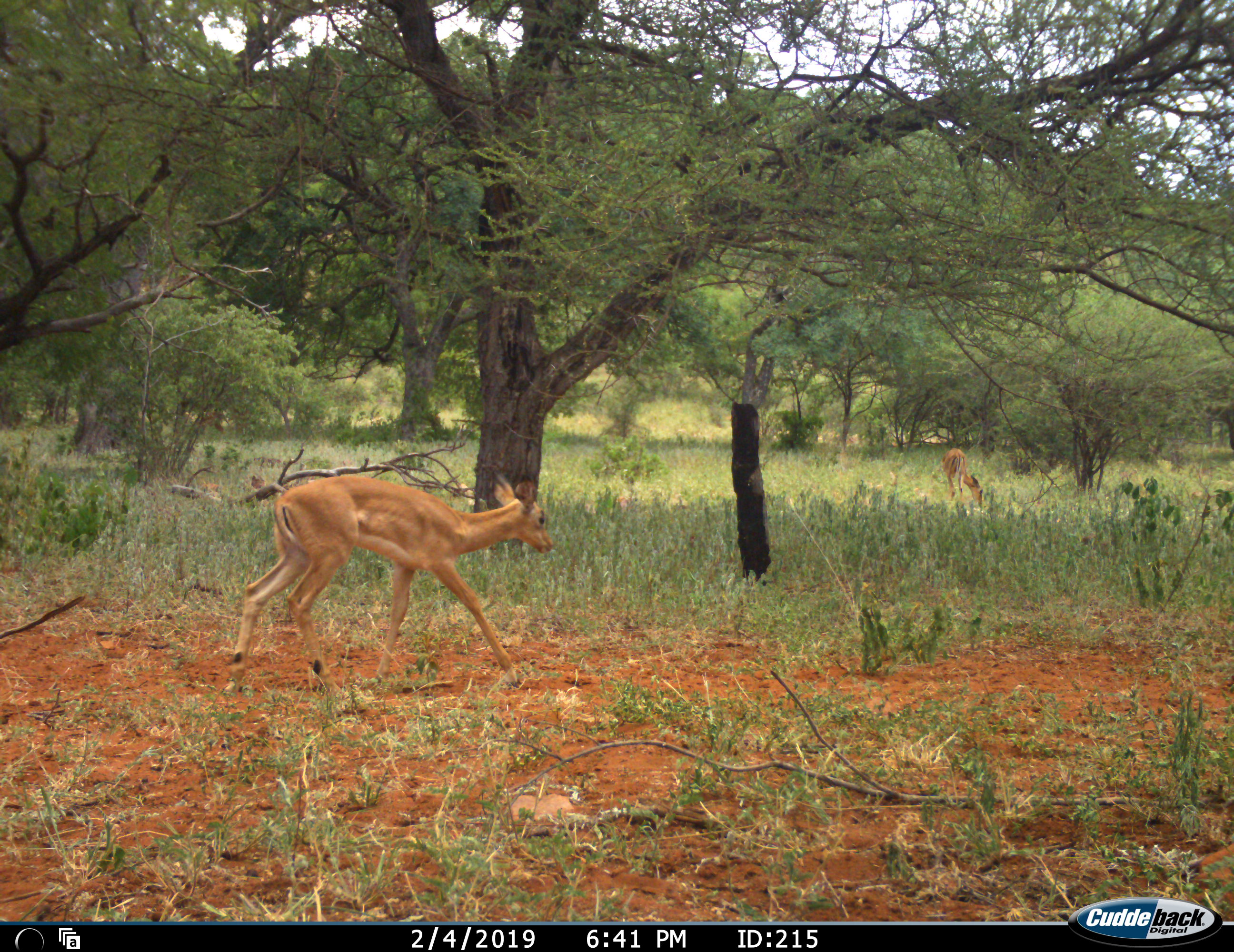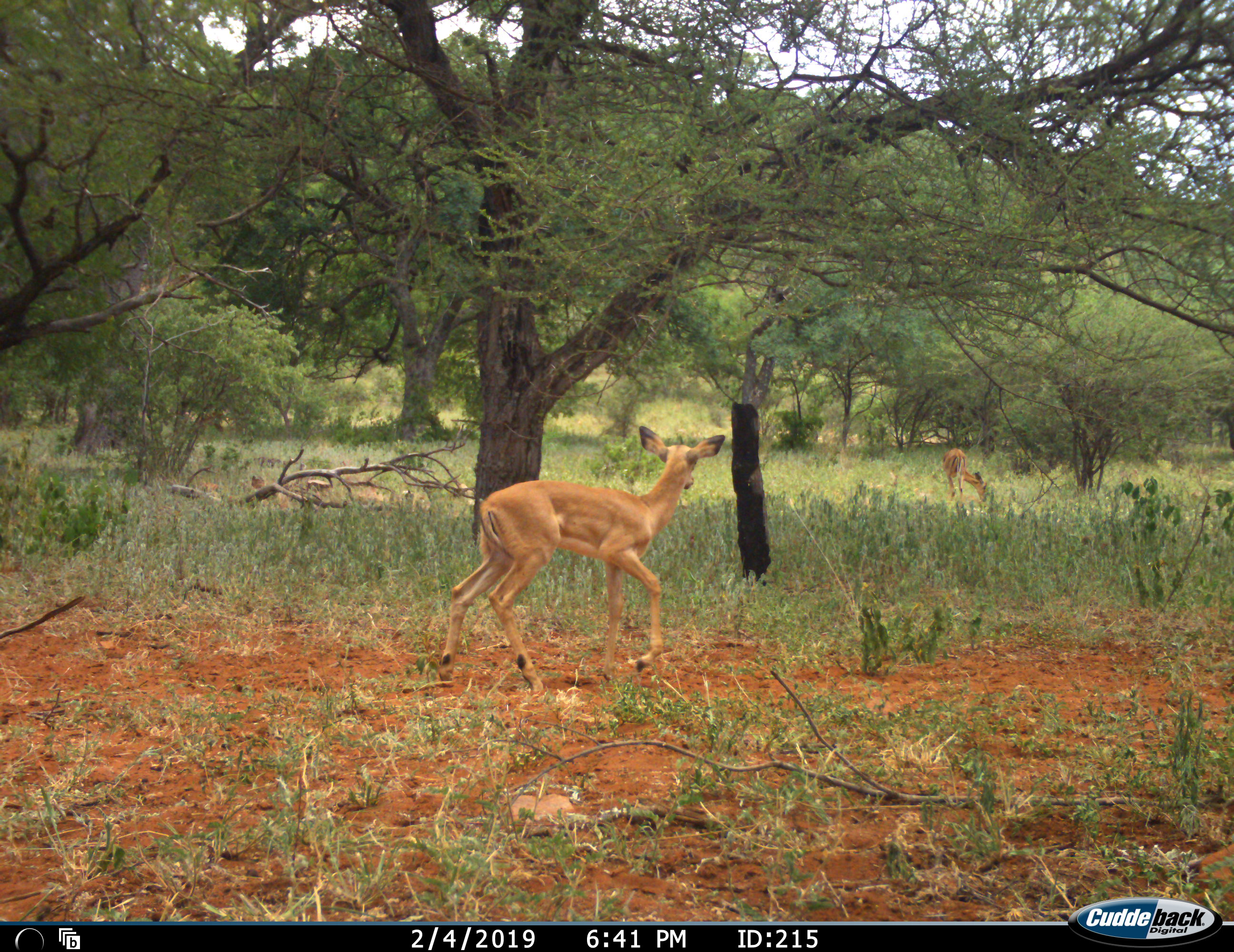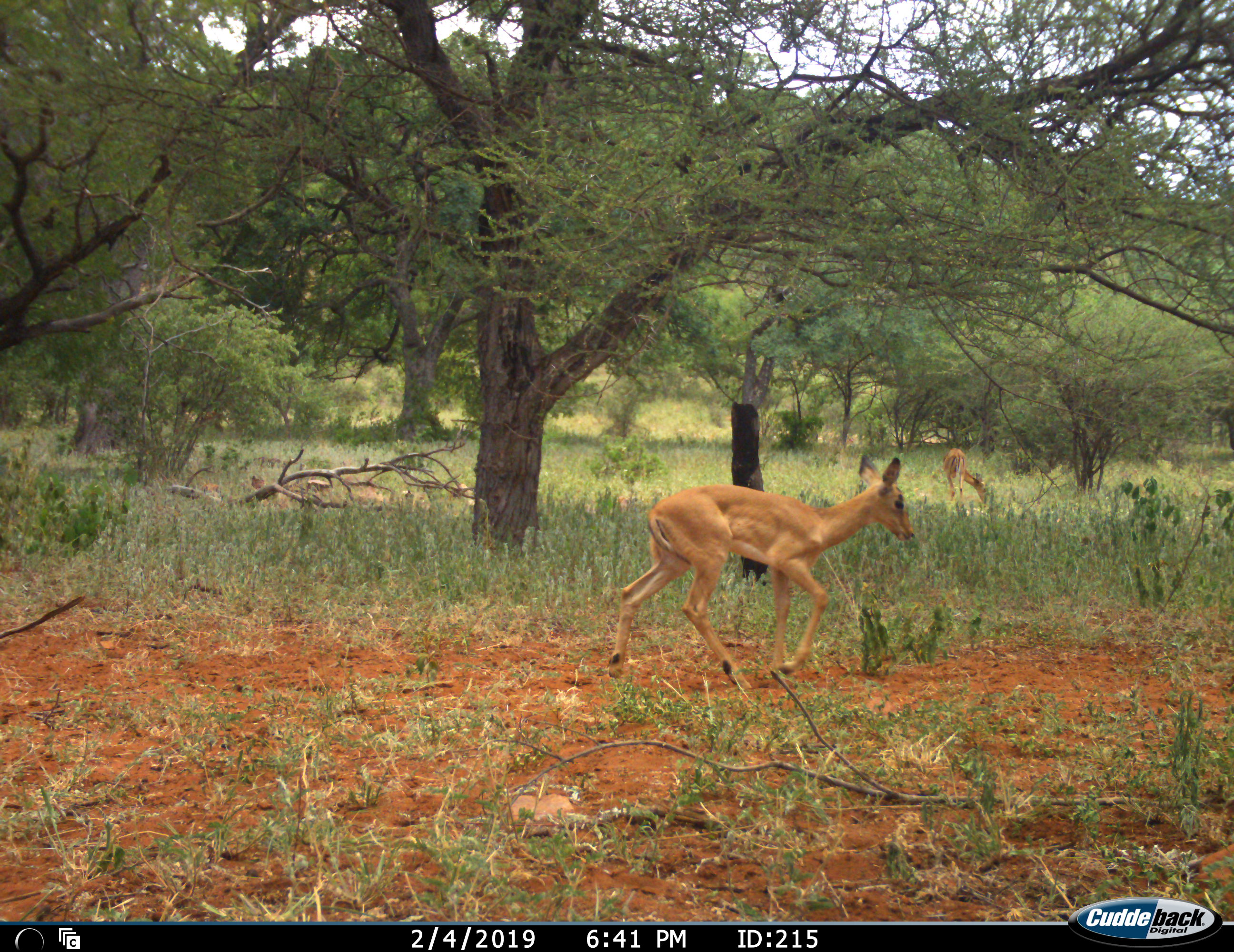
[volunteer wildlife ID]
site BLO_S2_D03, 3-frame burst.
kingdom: Animalia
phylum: Chordata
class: Mammalia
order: Artiodactyla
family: Bovidae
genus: Aepyceros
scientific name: Aepyceros melampus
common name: impala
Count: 2.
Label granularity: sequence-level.